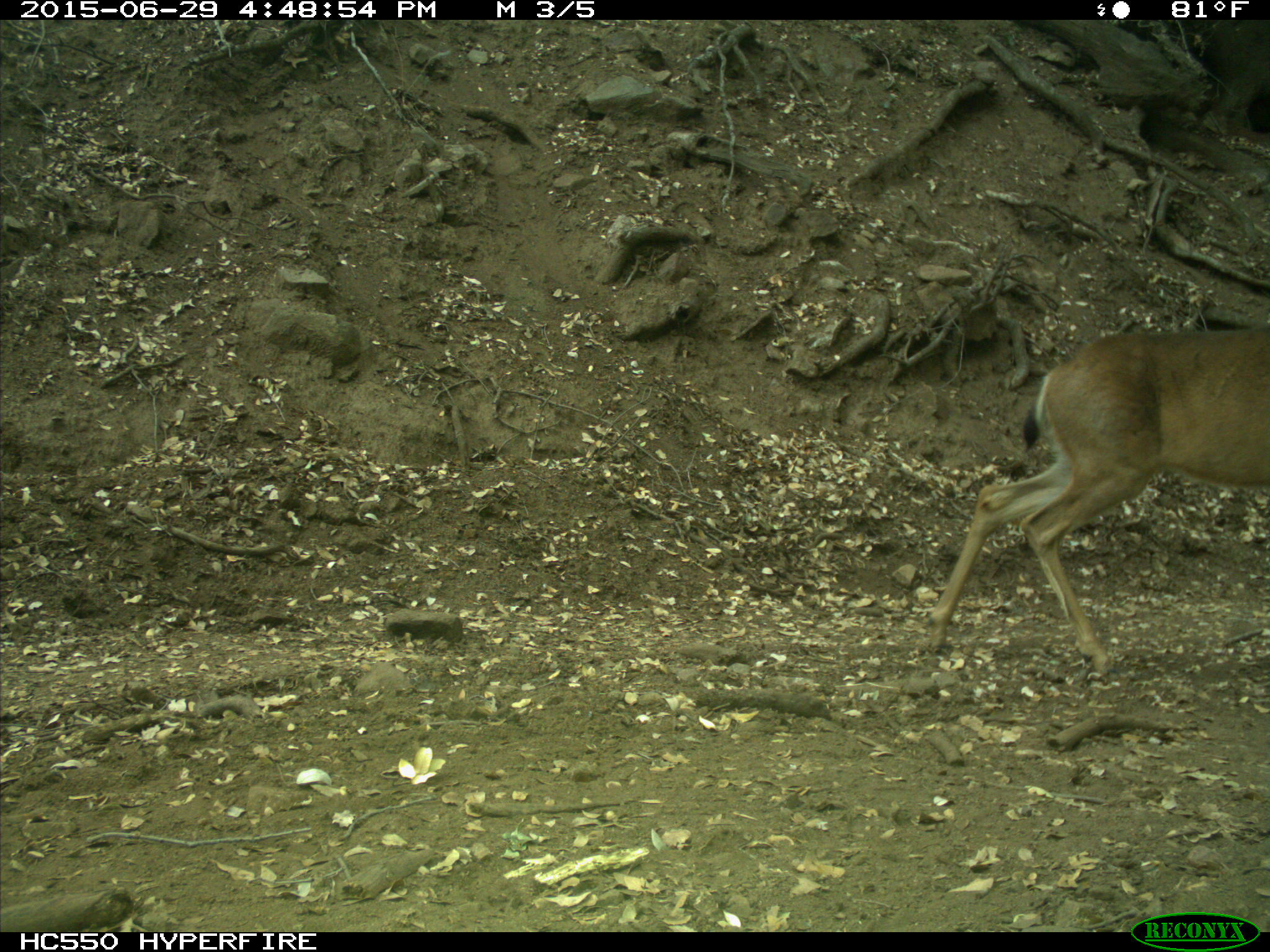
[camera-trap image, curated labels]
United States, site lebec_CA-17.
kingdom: Animalia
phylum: Chordata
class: Mammalia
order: Artiodactyla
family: Cervidae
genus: Odocoileus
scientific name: Odocoileus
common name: deer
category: unidentified deer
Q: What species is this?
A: Unidentified deer (deer) (Odocoileus).